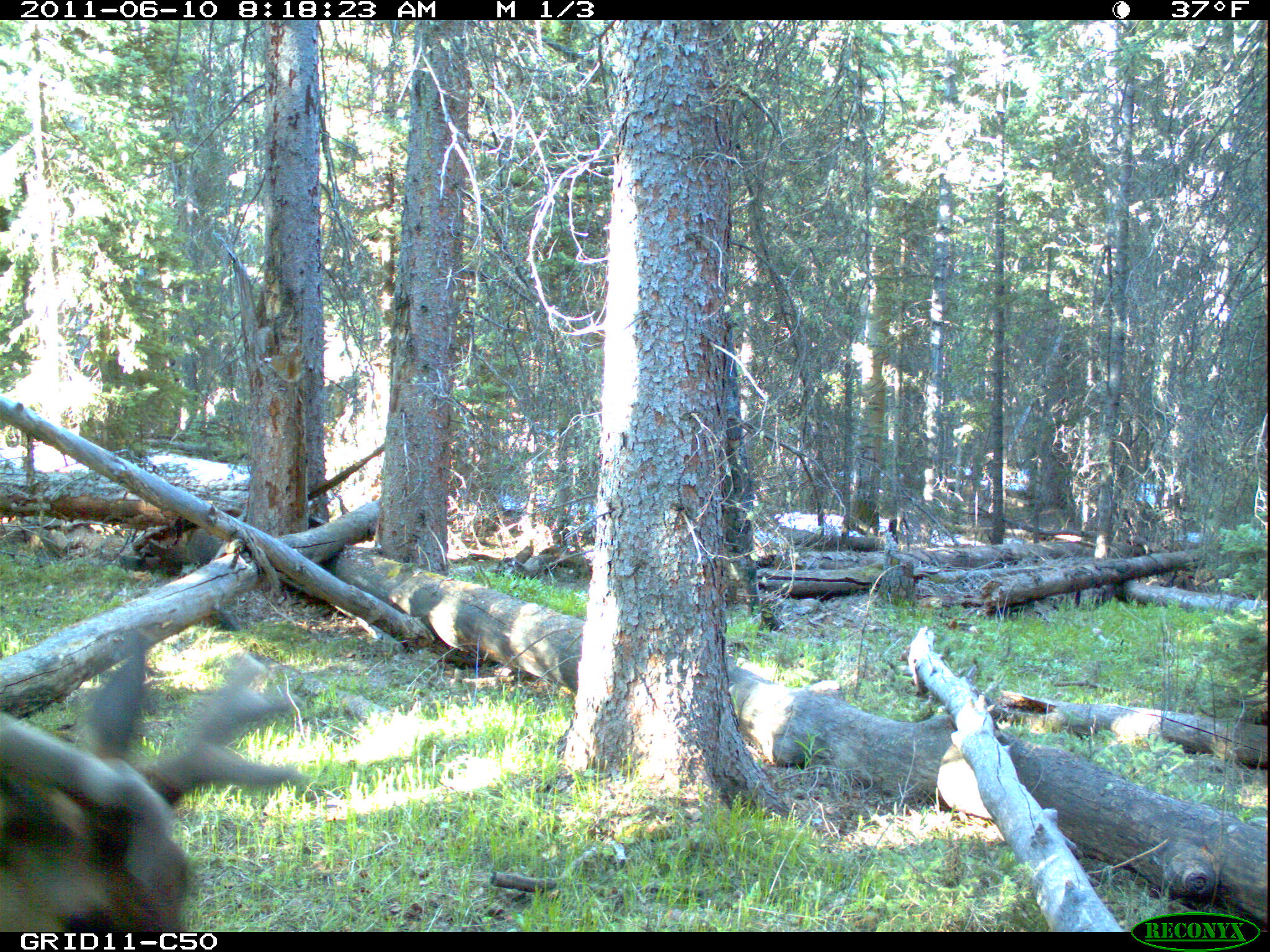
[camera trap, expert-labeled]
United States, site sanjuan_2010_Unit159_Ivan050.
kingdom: Animalia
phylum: Chordata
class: Mammalia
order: Artiodactyla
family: Cervidae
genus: Cervus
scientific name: Cervus elaphus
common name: red deer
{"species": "Cervus elaphus (red deer)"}